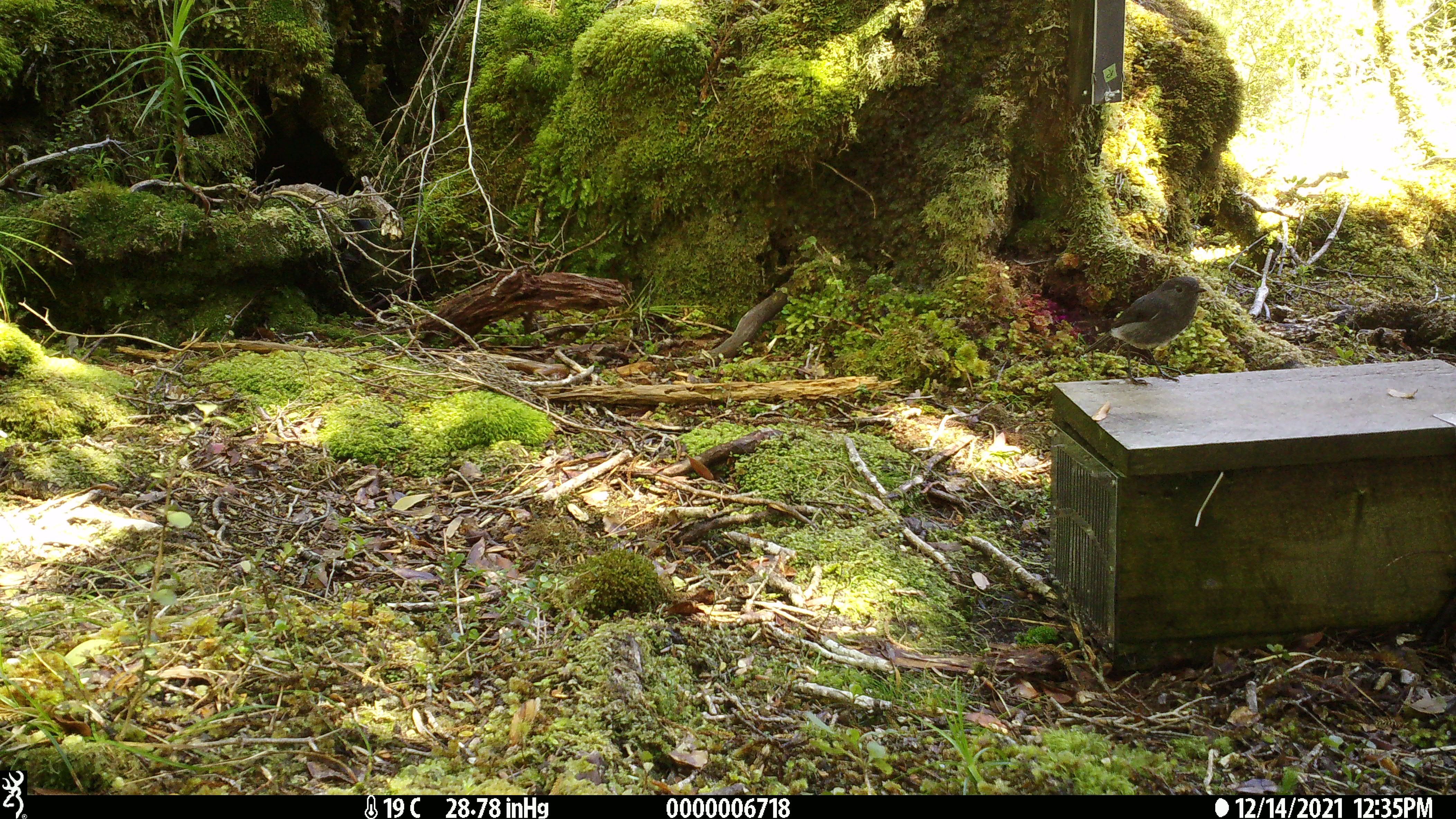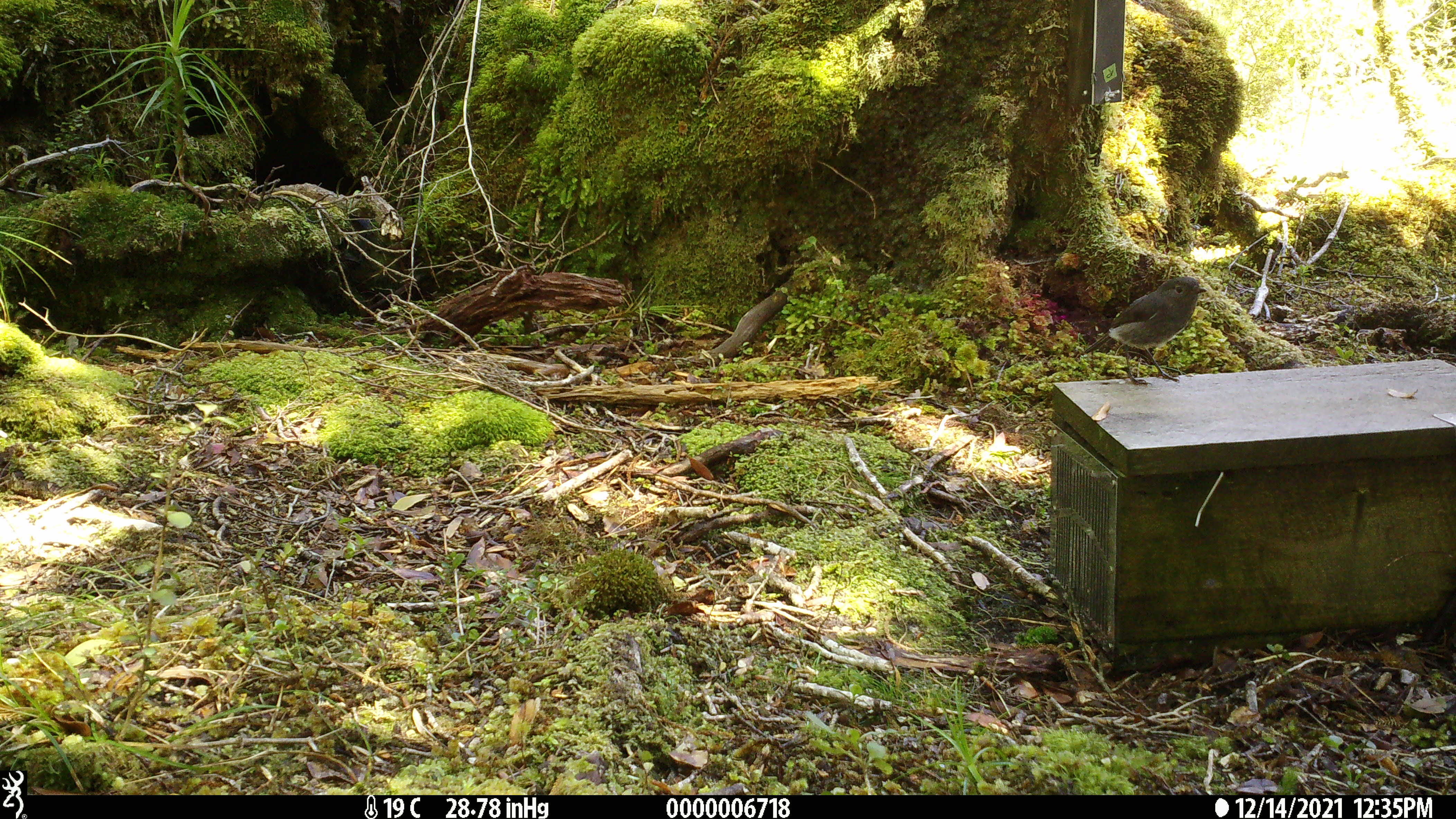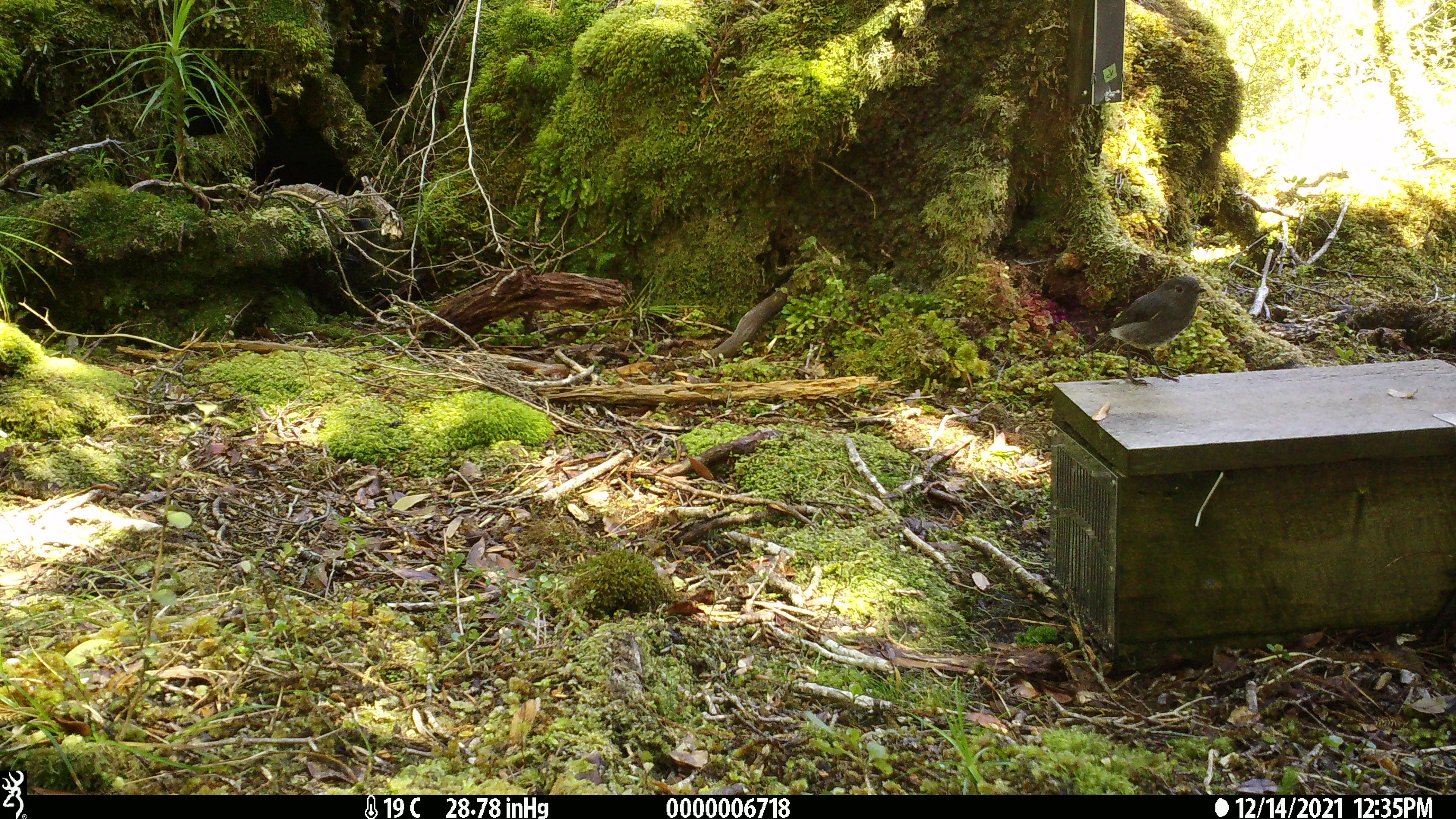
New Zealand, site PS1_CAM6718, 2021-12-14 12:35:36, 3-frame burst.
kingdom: Animalia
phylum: Chordata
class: Aves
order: Passeriformes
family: Petroicidae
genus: Petroica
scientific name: Petroica australis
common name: new zealand robin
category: robin